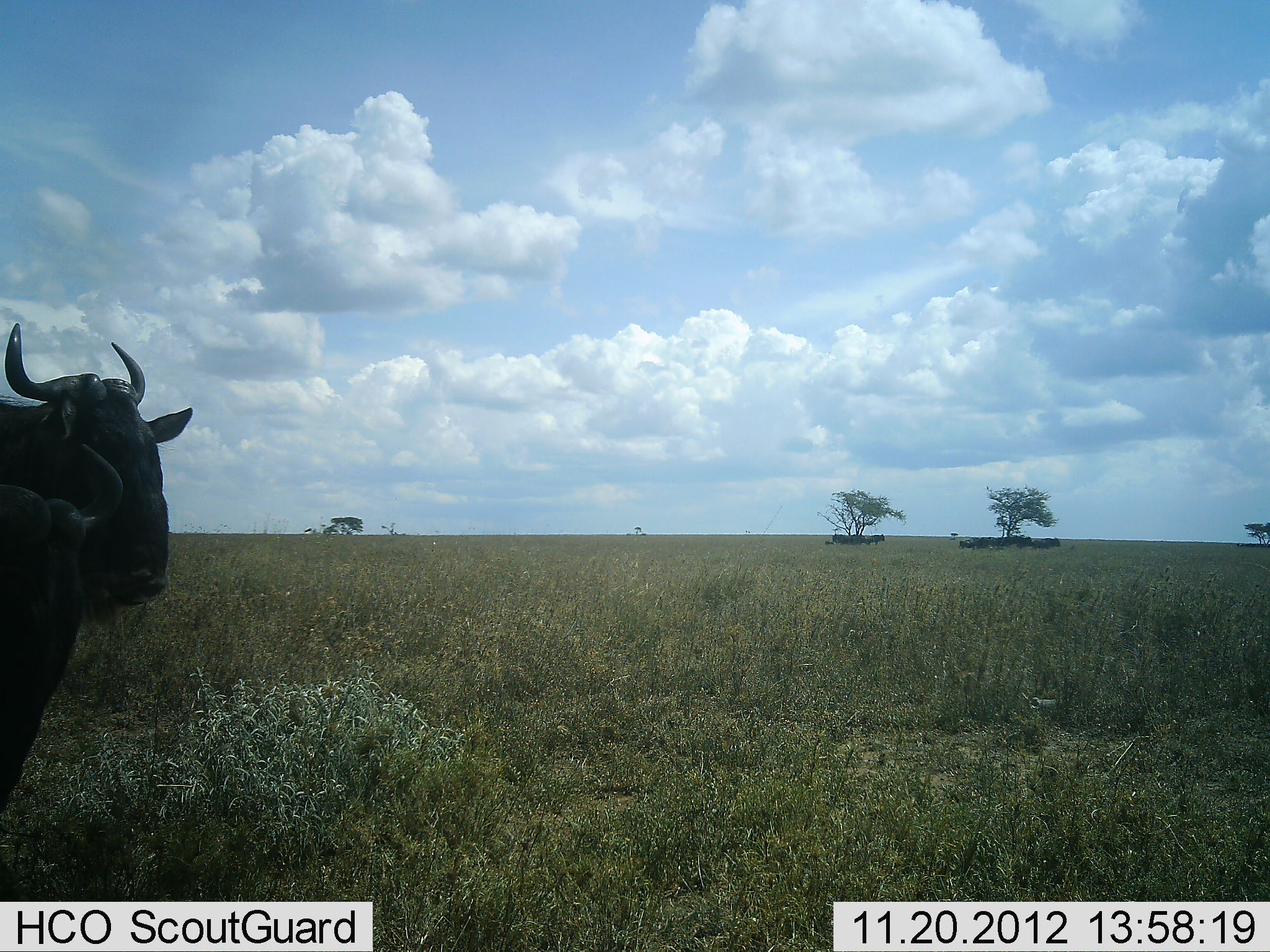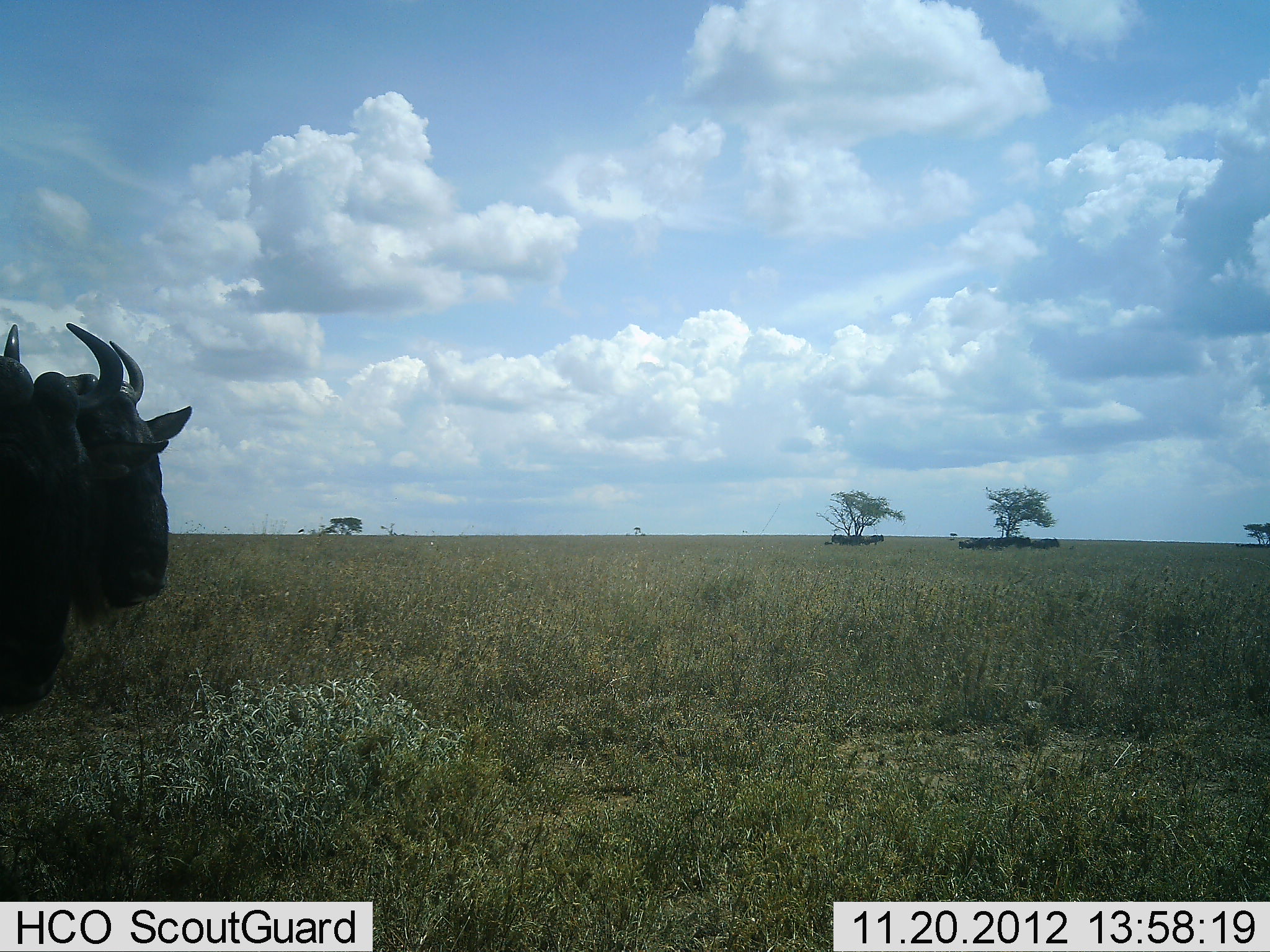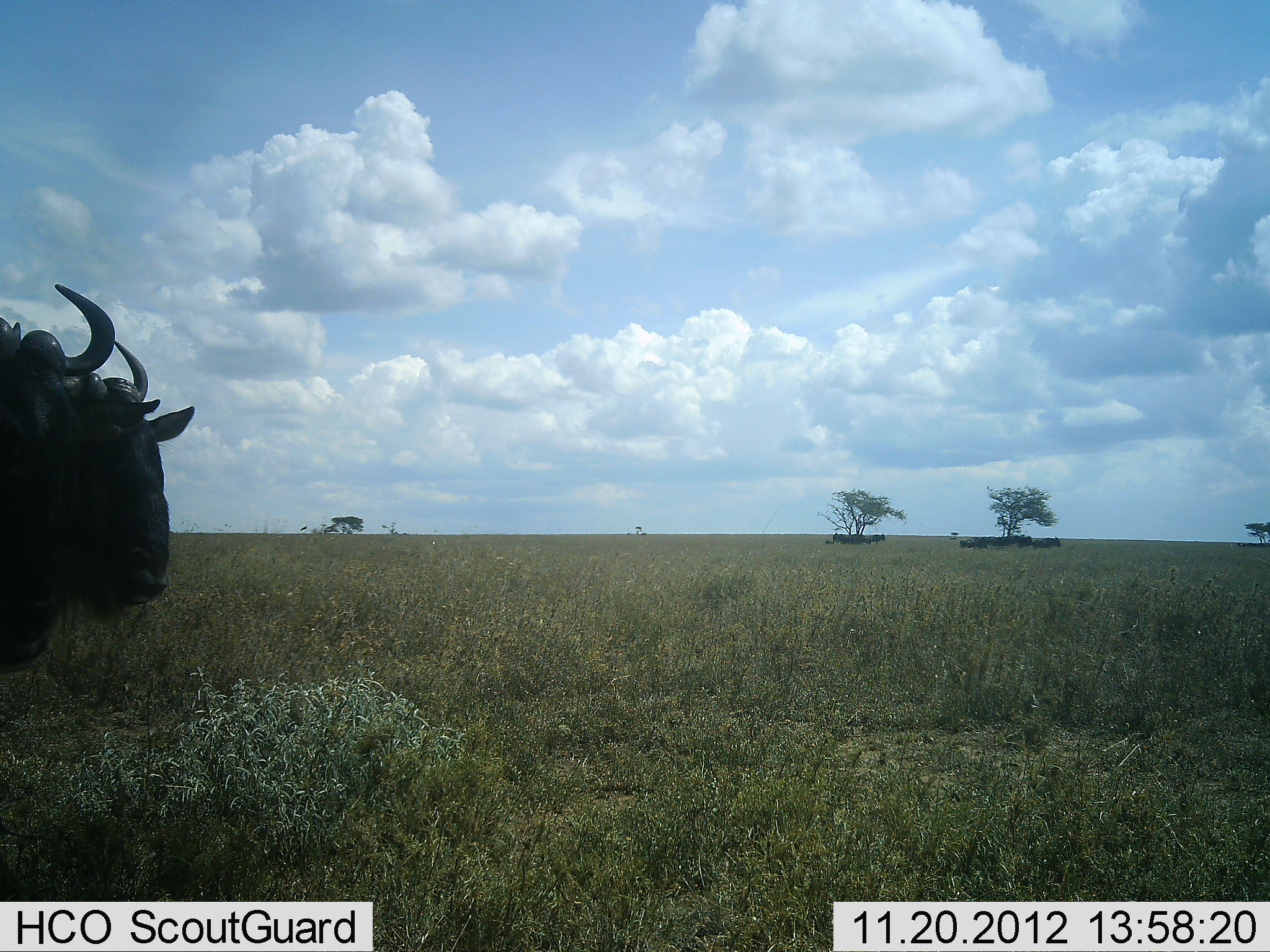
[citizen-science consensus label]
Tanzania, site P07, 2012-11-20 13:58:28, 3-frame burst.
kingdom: Animalia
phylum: Chordata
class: Mammalia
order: Artiodactyla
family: Bovidae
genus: Connochaetes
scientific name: Connochaetes taurinus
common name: blue wildebeest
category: wildebeest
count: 3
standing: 80%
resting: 10%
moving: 20%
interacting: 10%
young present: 0%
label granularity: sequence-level